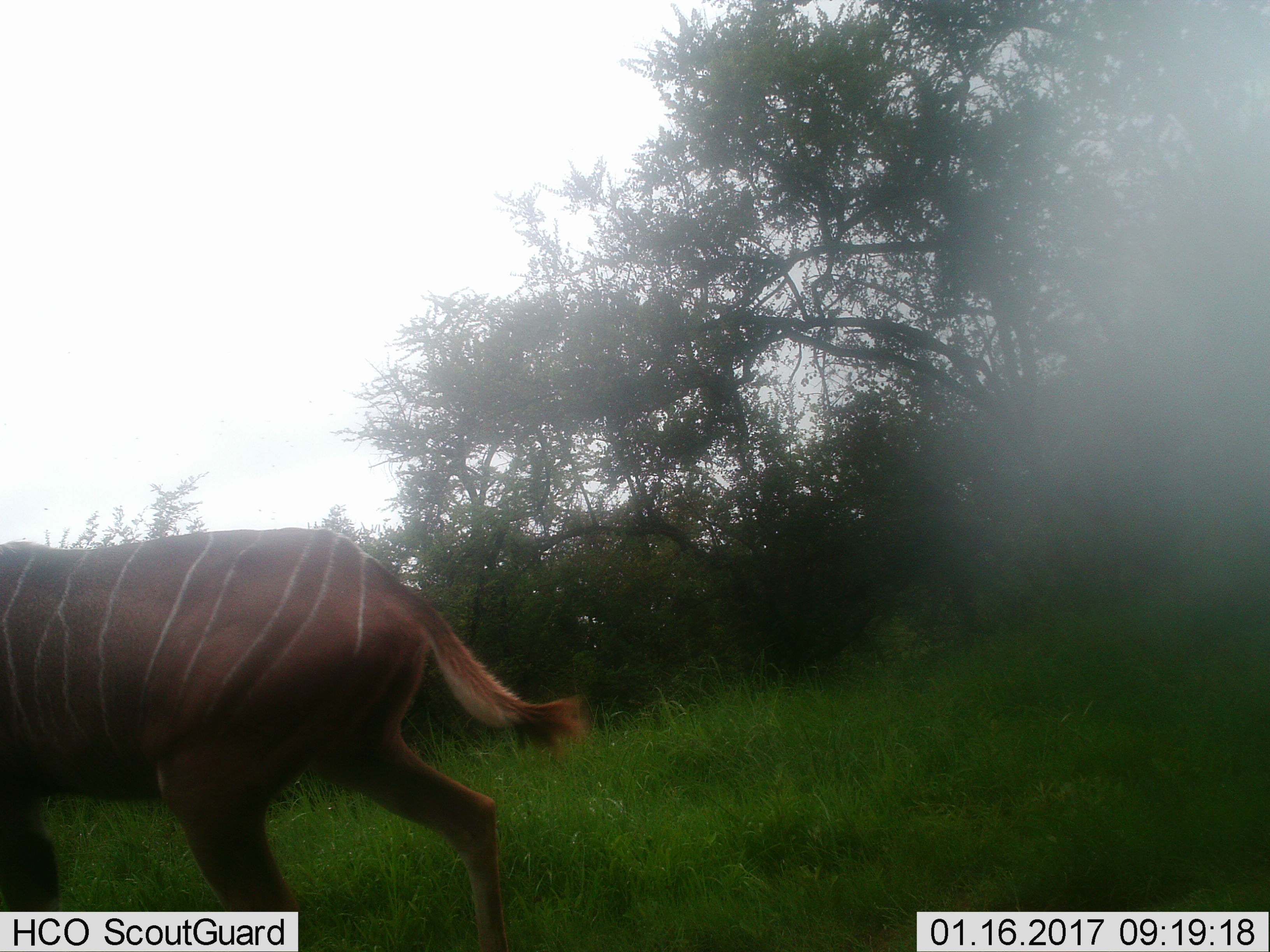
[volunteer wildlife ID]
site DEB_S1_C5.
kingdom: Animalia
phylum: Chordata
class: Mammalia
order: Artiodactyla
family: Bovidae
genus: Tragelaphus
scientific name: Tragelaphus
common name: kudu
Kudu (Tragelaphus), count 1. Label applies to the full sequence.